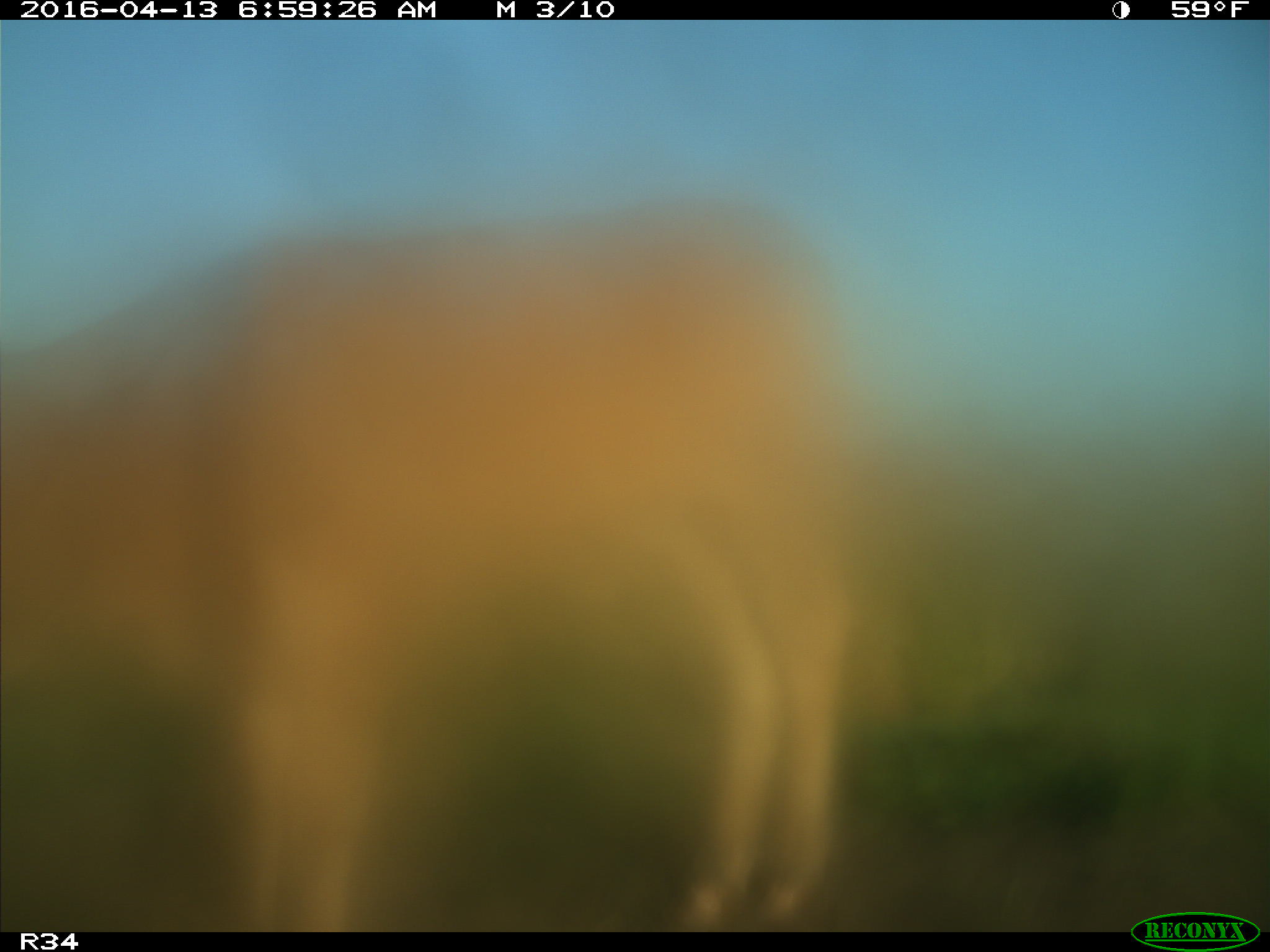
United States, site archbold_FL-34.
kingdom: Animalia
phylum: Chordata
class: Mammalia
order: Artiodactyla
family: Bovidae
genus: Bos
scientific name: Bos taurus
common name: domestic cow